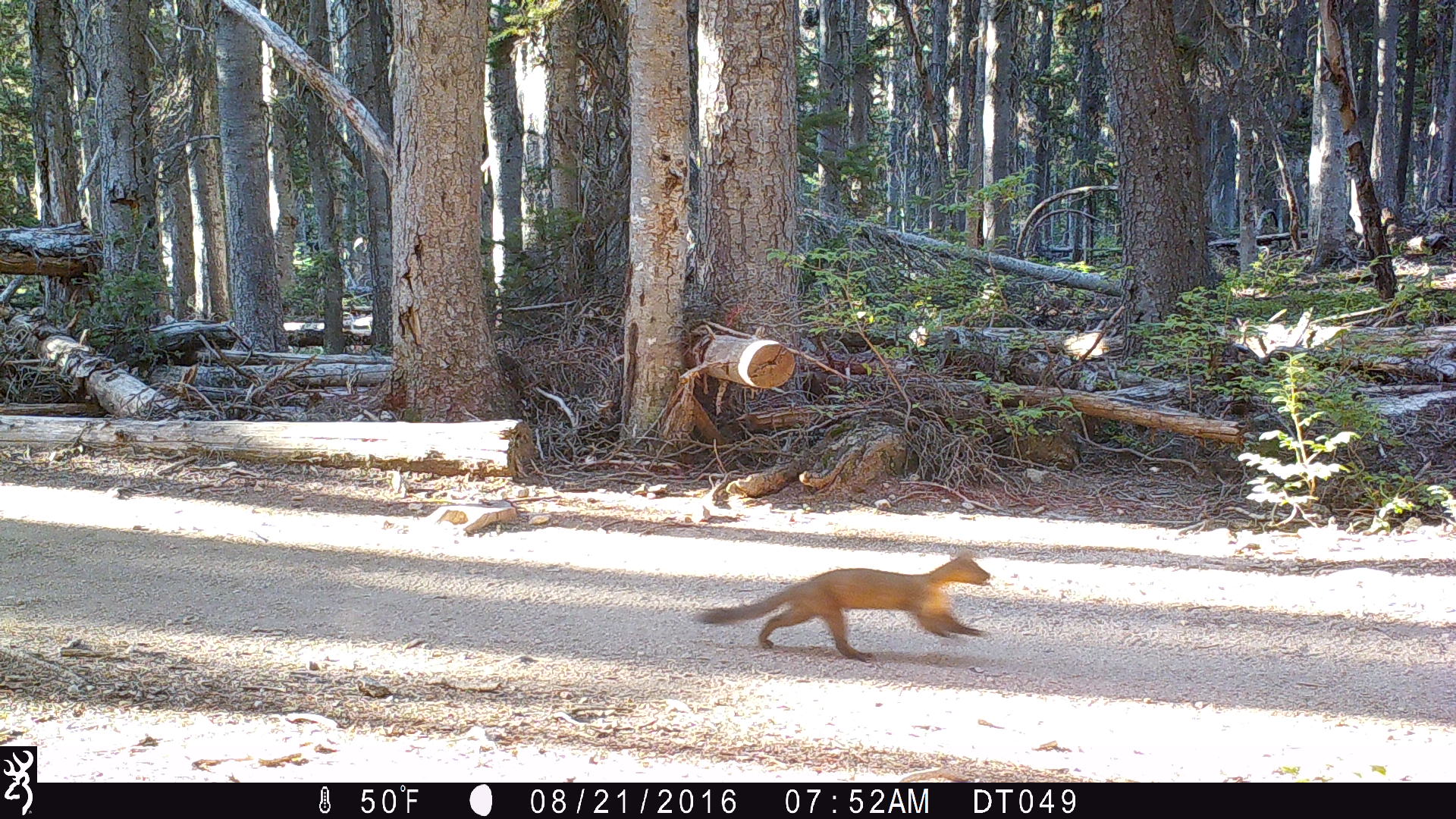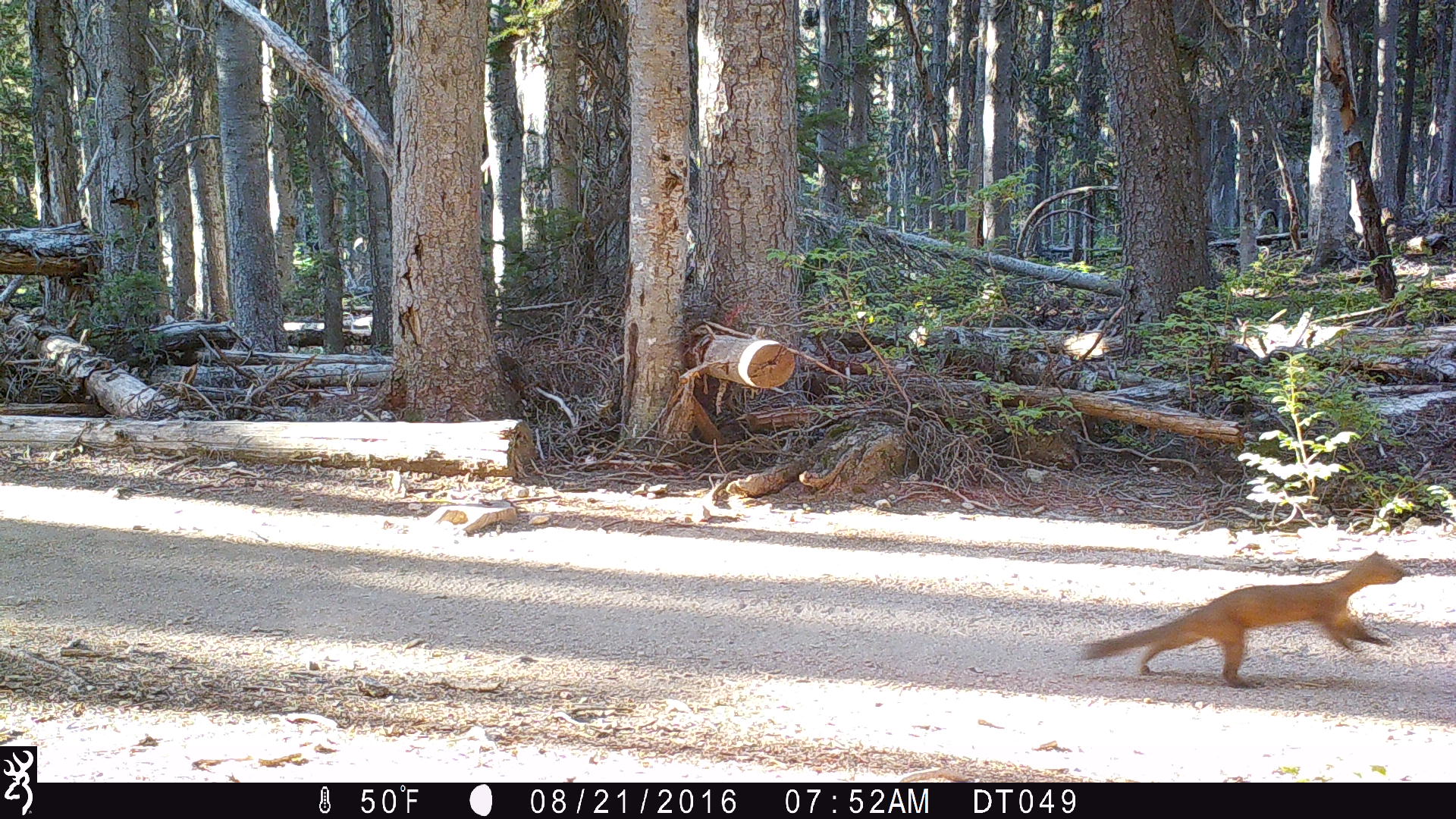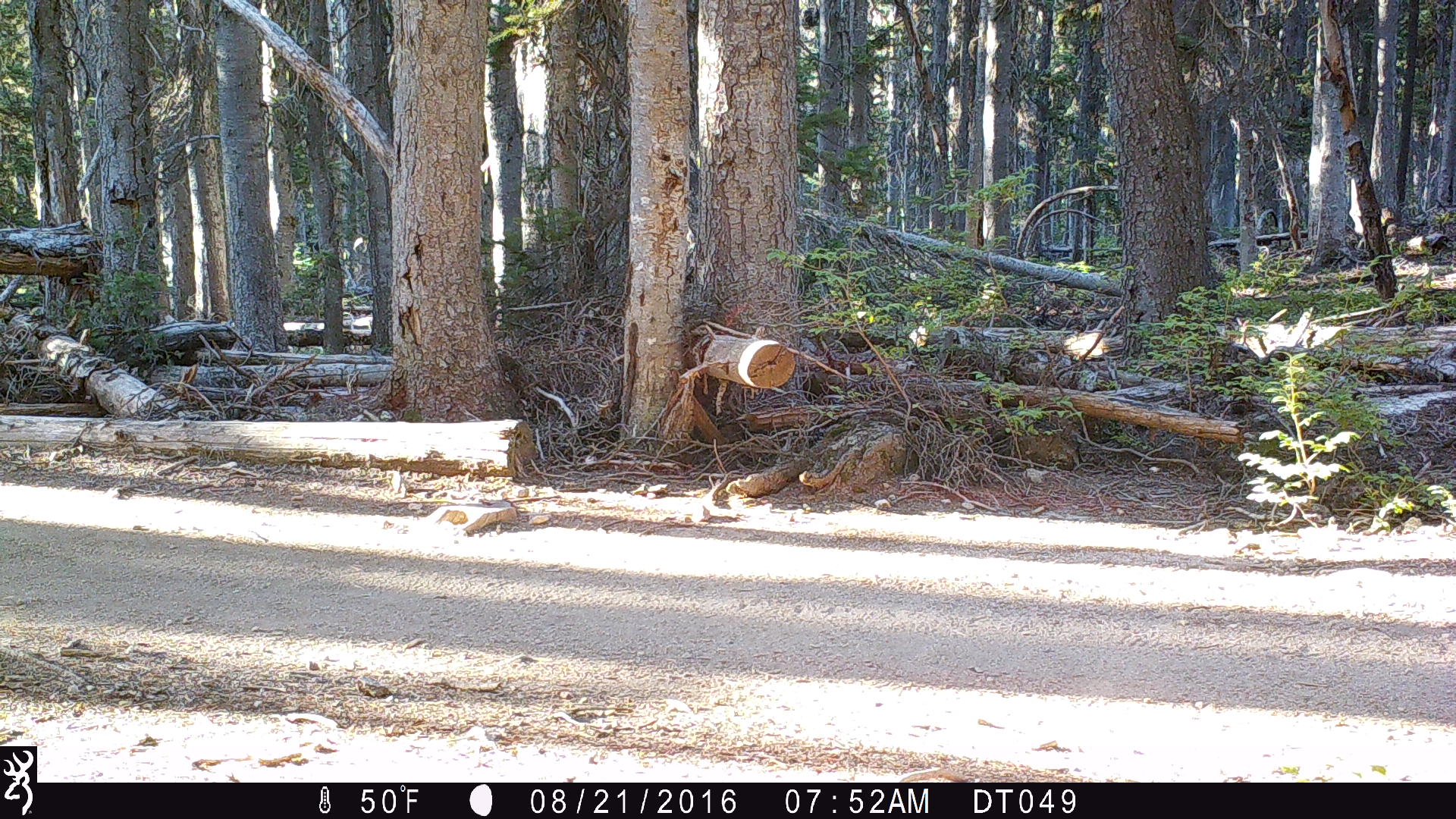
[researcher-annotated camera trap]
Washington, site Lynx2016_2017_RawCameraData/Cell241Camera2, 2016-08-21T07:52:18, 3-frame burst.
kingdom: Animalia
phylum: Chordata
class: Mammalia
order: Carnivora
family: Mustelidae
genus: Martes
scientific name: Martes americana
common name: american marten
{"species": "Martes americana (american marten)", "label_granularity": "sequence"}